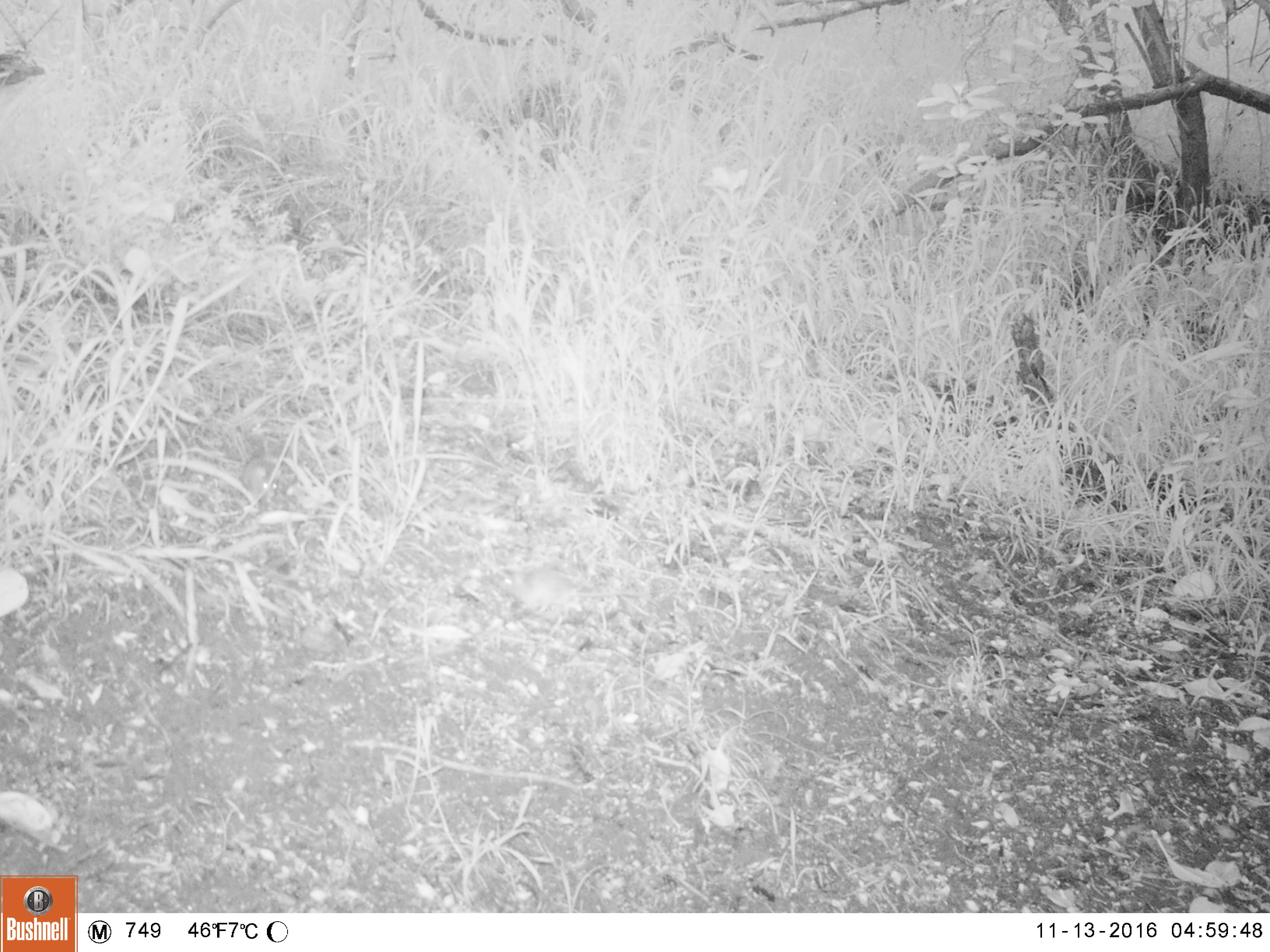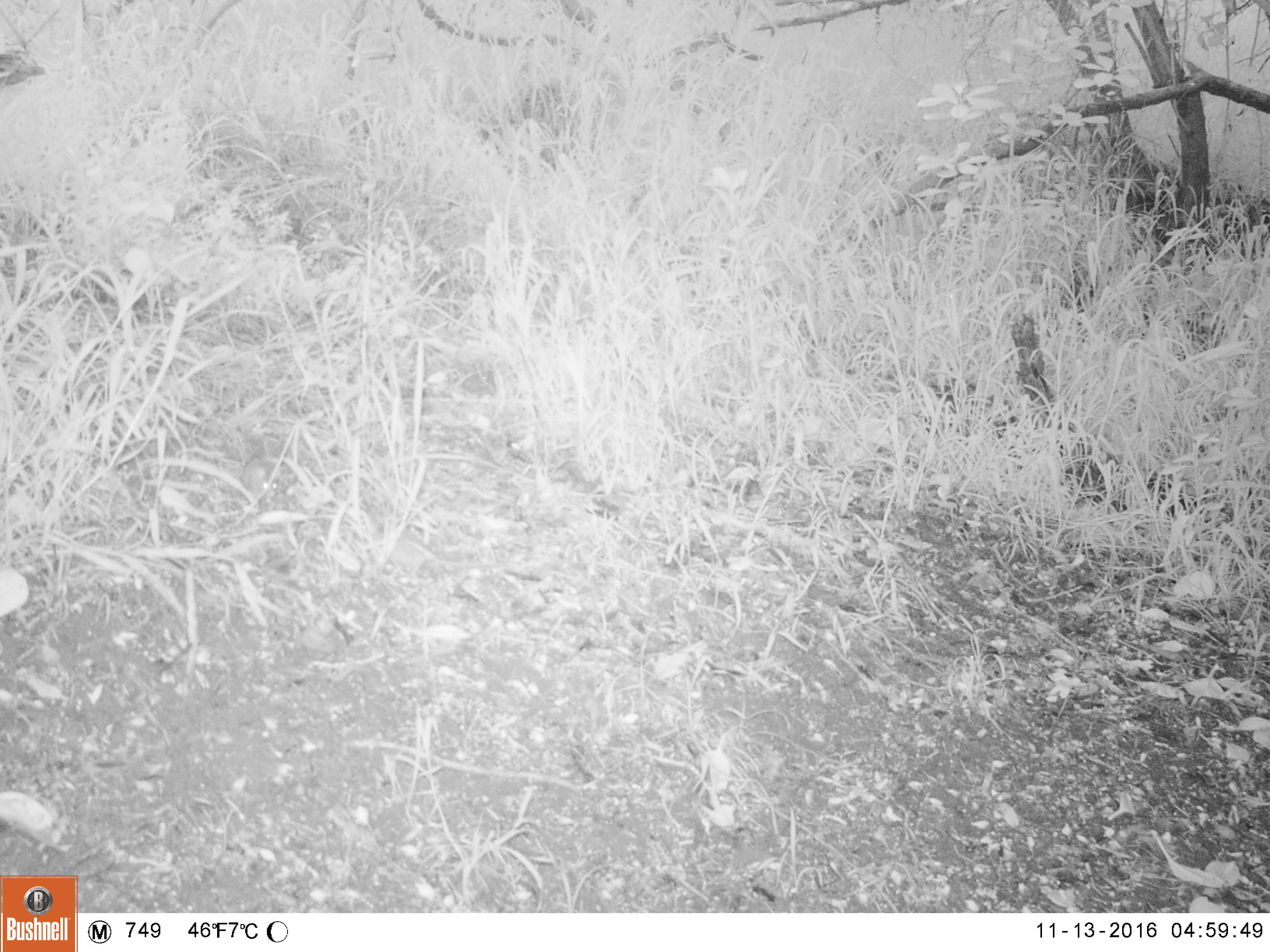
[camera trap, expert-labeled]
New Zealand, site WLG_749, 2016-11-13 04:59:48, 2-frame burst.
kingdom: Animalia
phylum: Chordata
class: Mammalia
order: Rodentia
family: Muridae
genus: Mus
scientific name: Mus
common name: mouse